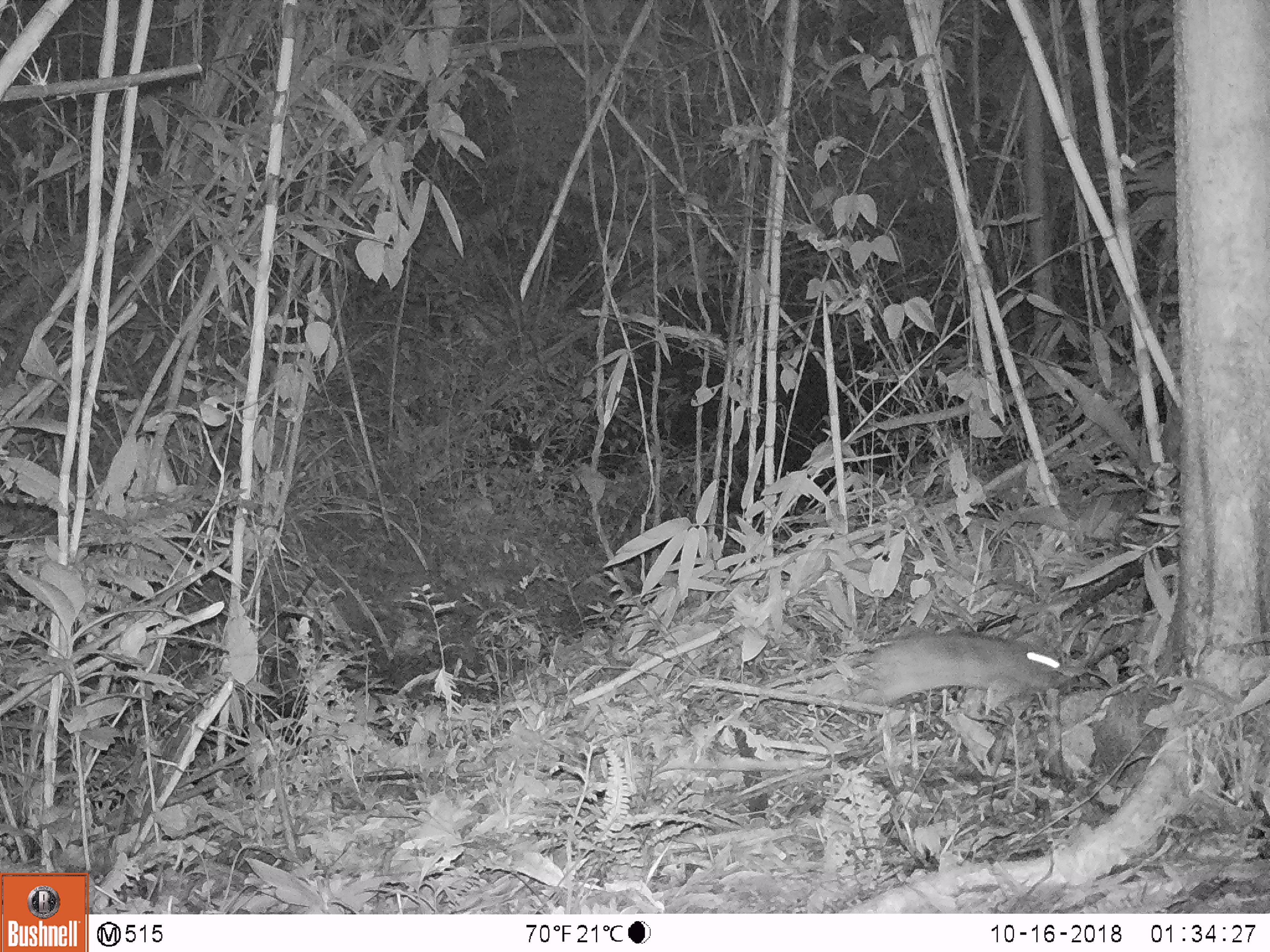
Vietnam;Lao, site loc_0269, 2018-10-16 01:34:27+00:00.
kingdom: Animalia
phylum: Chordata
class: Mammalia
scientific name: Mammalia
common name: mammal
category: unidentified small mammal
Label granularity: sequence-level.